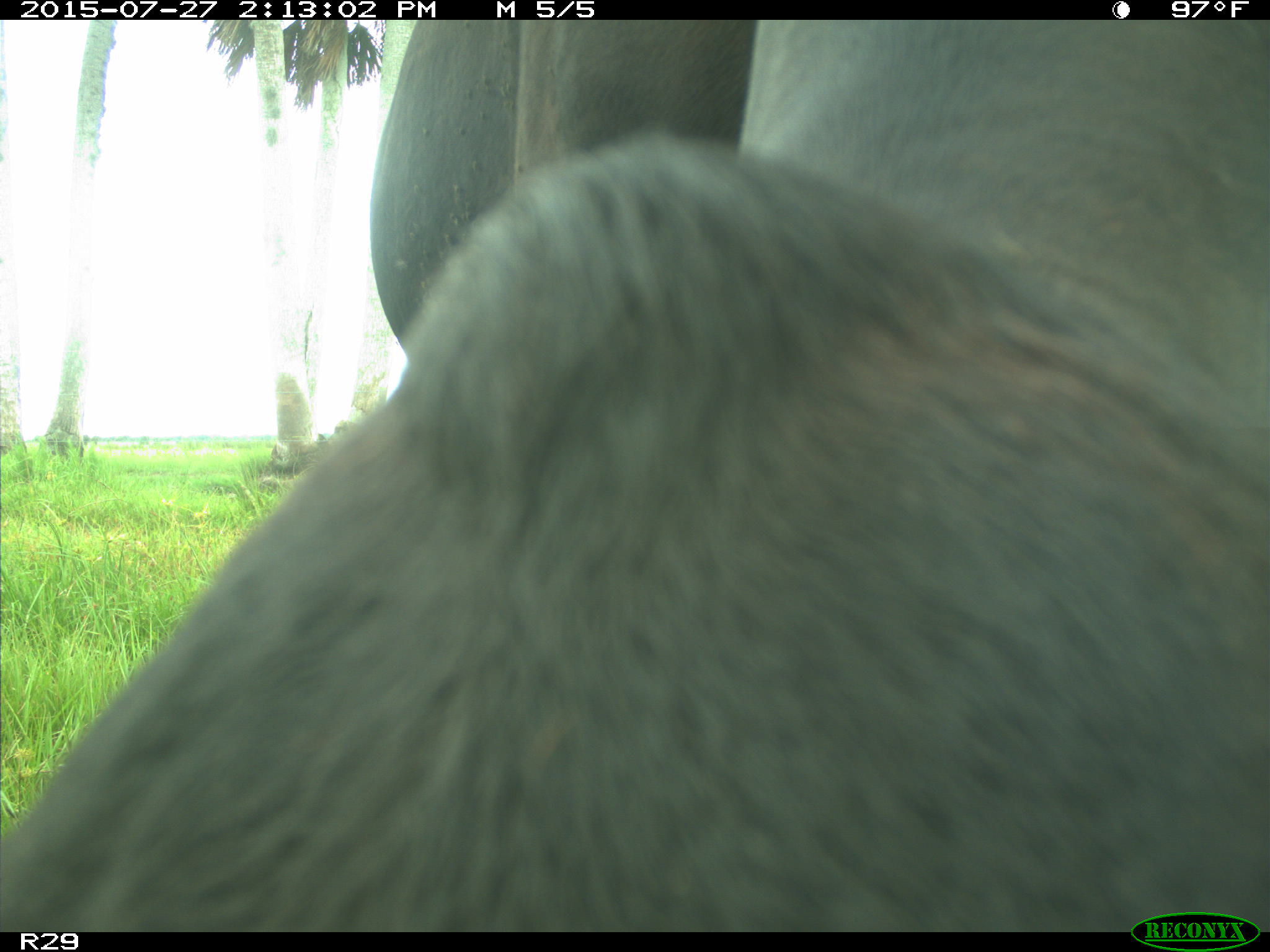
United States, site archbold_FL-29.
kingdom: Animalia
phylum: Chordata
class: Mammalia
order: Artiodactyla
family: Bovidae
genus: Bos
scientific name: Bos taurus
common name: domestic cow